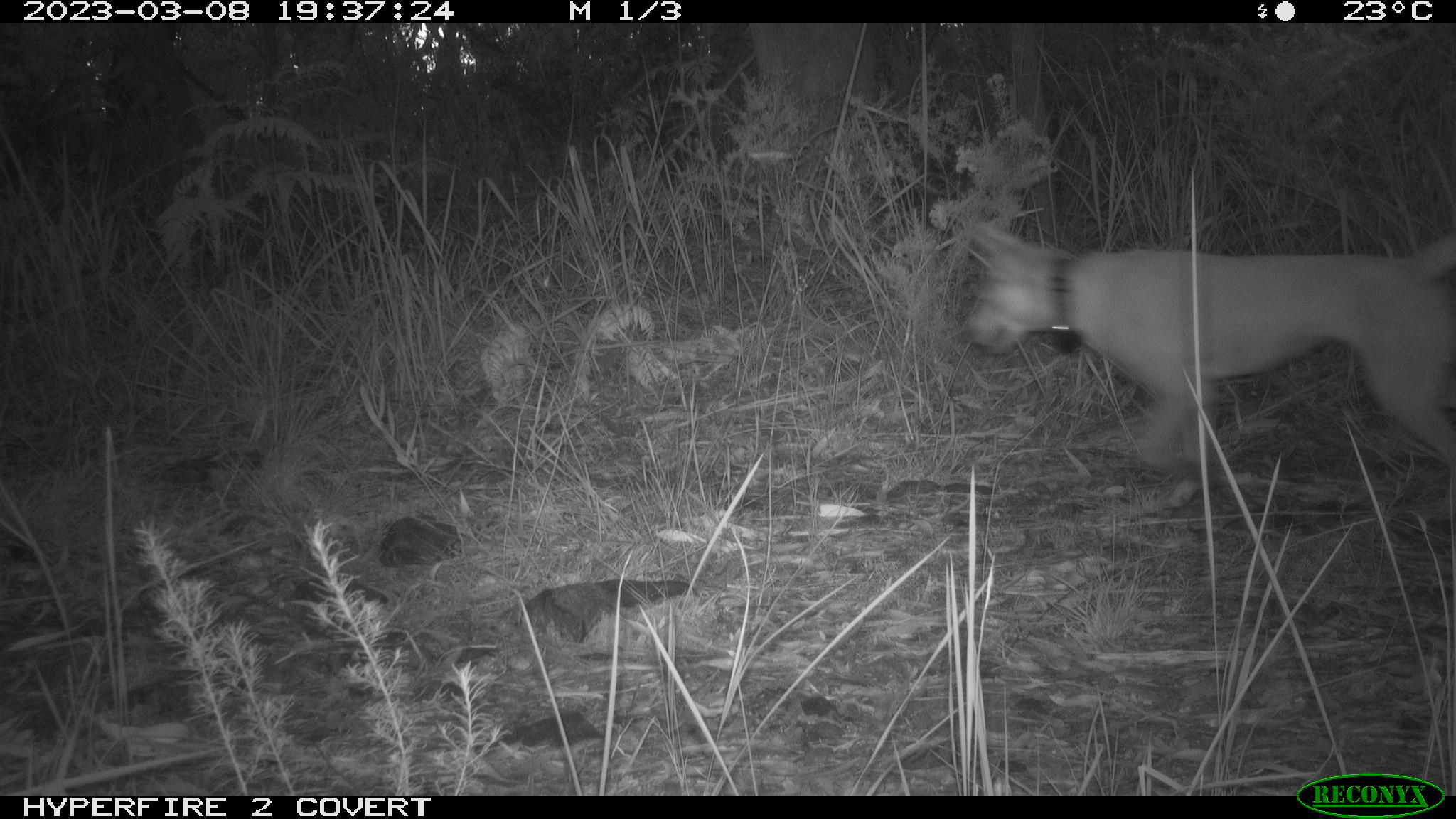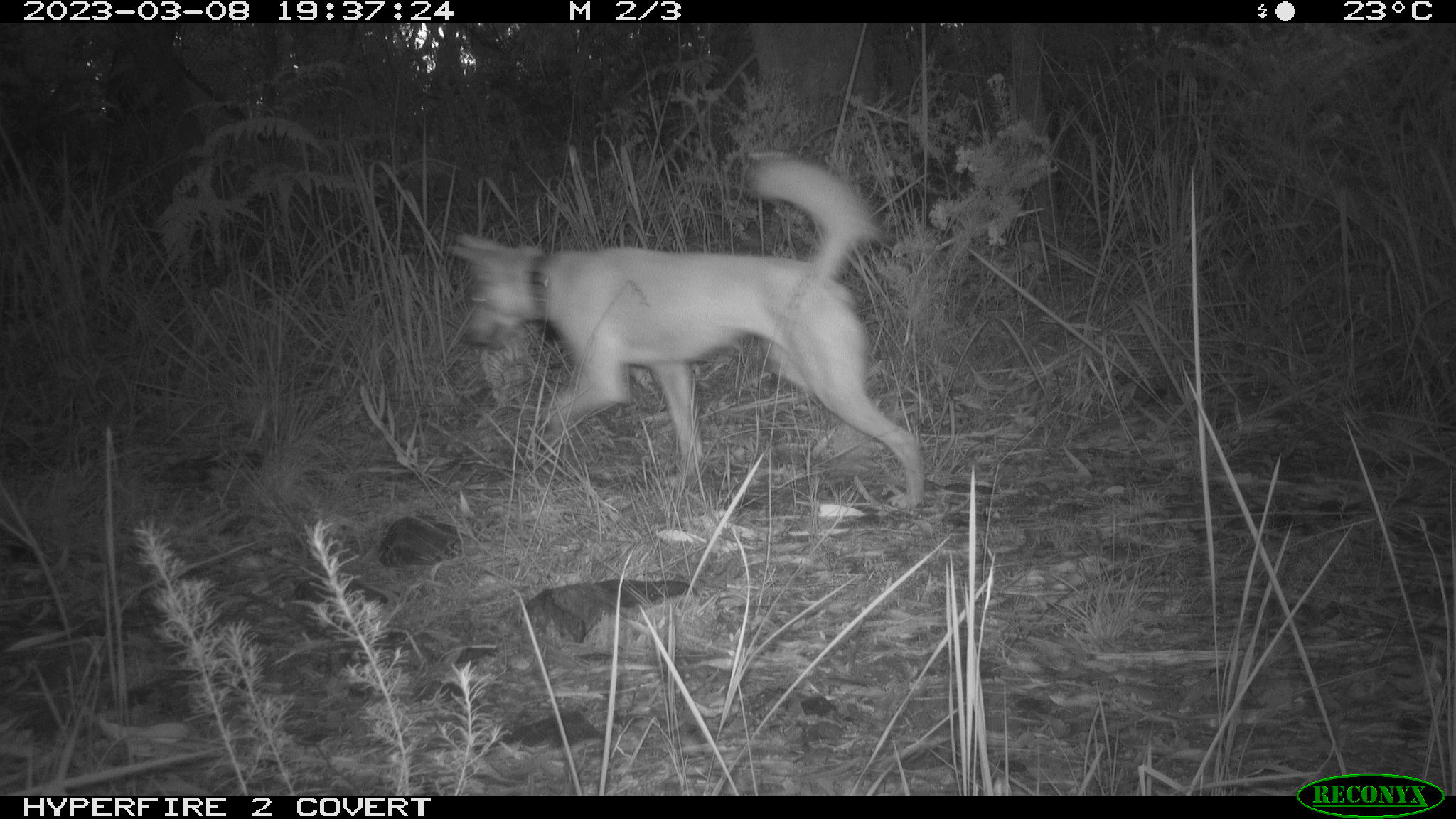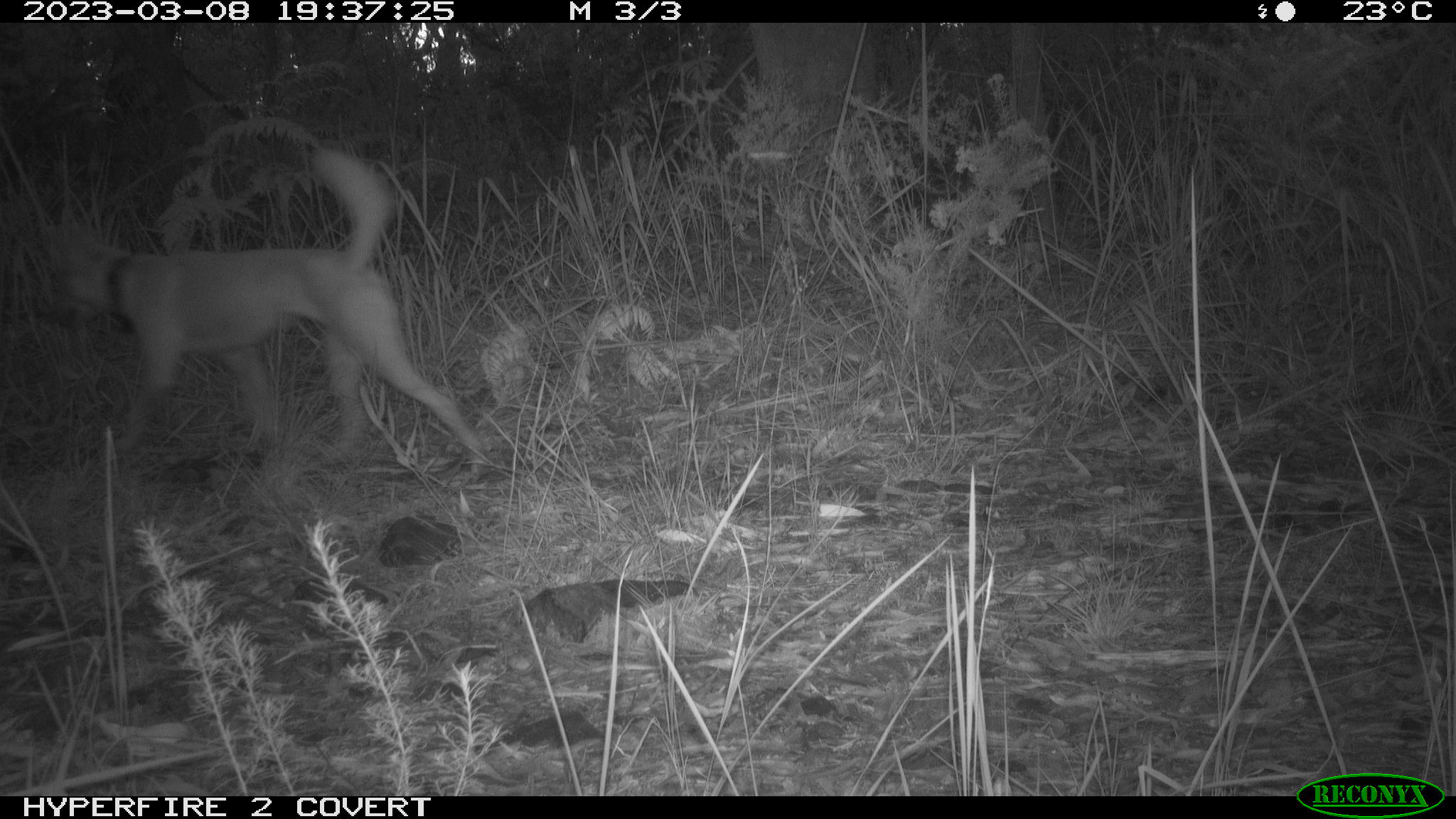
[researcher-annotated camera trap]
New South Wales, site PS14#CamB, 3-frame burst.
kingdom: Animalia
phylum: Chordata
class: Mammalia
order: Carnivora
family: Canidae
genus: Canis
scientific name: Canis familiaris dingo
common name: dingo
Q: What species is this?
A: Dingo (Canis familiaris dingo).